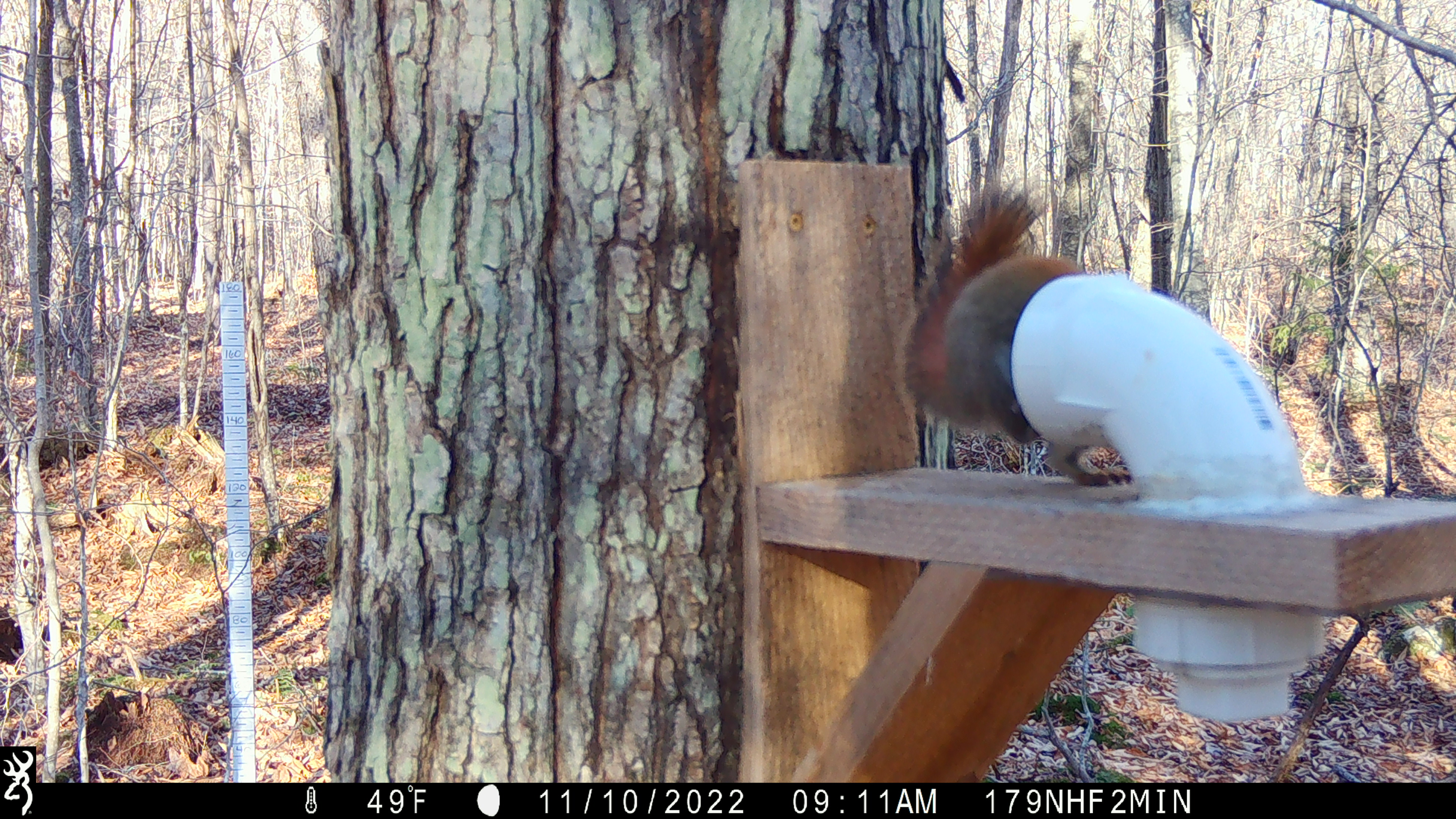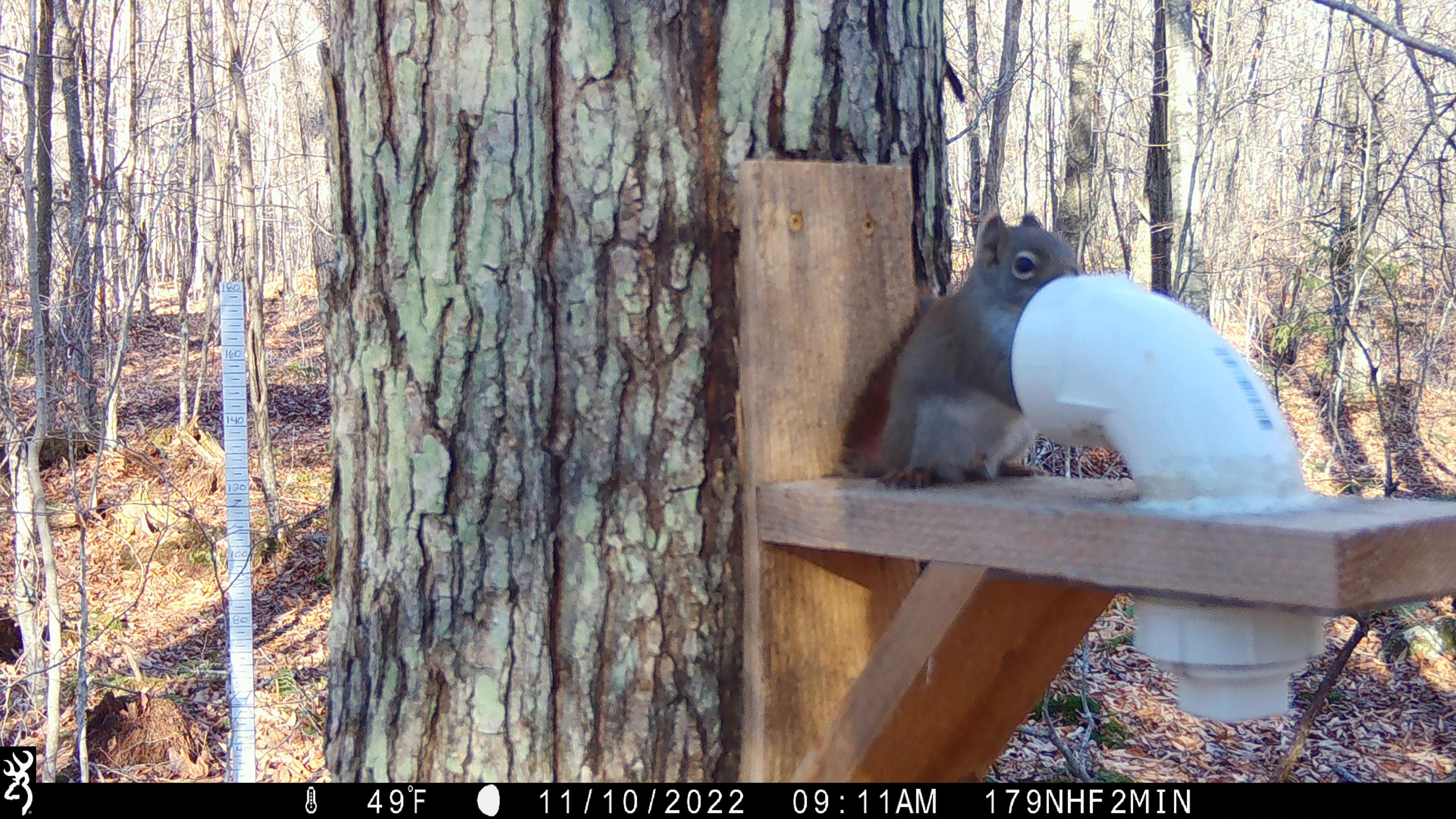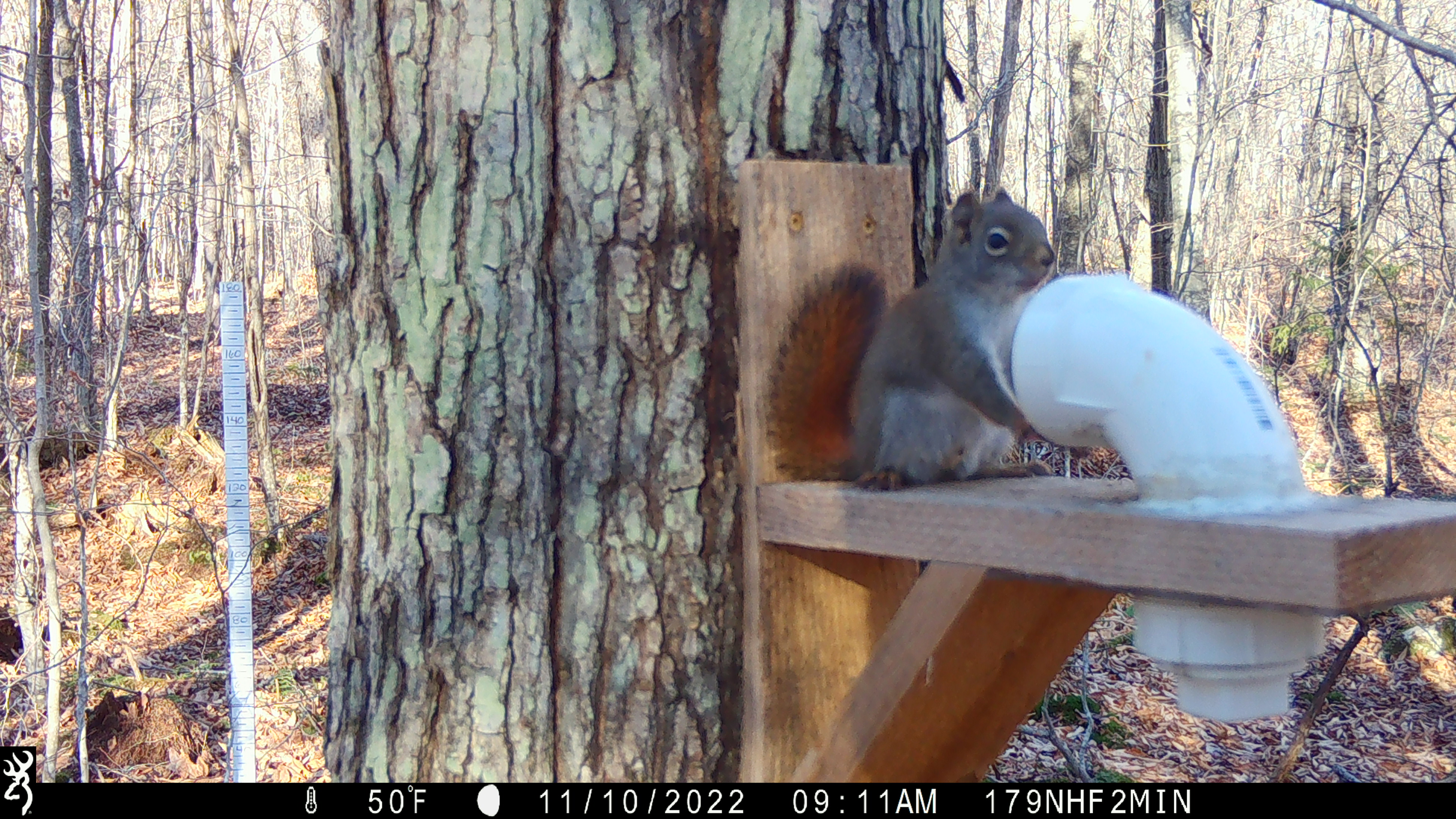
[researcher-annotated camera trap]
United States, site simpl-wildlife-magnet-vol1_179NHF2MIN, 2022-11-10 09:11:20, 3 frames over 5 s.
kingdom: Animalia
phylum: Chordata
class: Mammalia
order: Rodentia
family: Sciuridae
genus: Tamiasciurus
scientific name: Tamiasciurus hudsonicus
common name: red squirrel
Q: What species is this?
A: Red squirrel (Tamiasciurus hudsonicus).